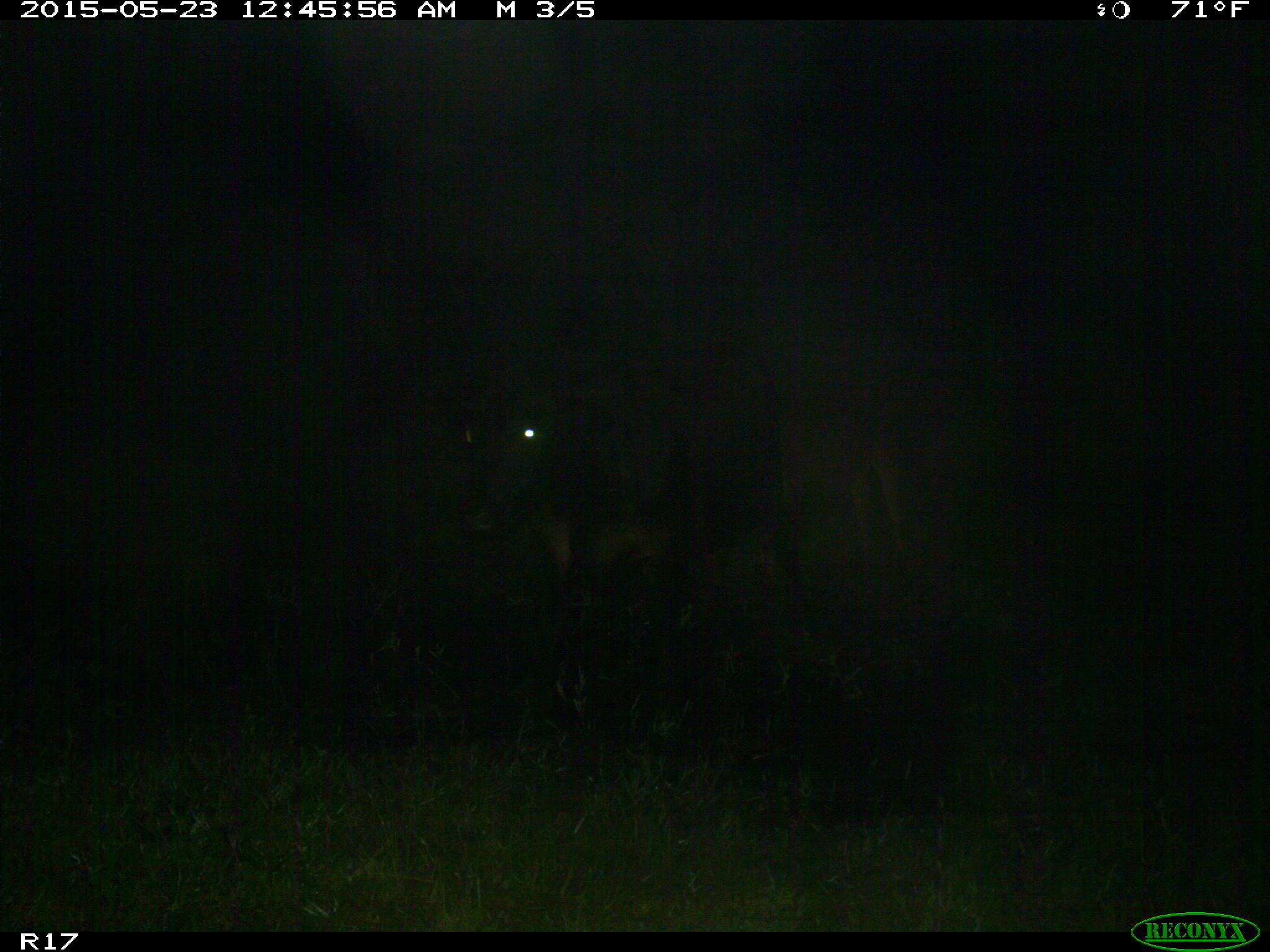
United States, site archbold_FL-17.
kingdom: Animalia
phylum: Chordata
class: Mammalia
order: Artiodactyla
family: Bovidae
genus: Bos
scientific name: Bos taurus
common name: domestic cow